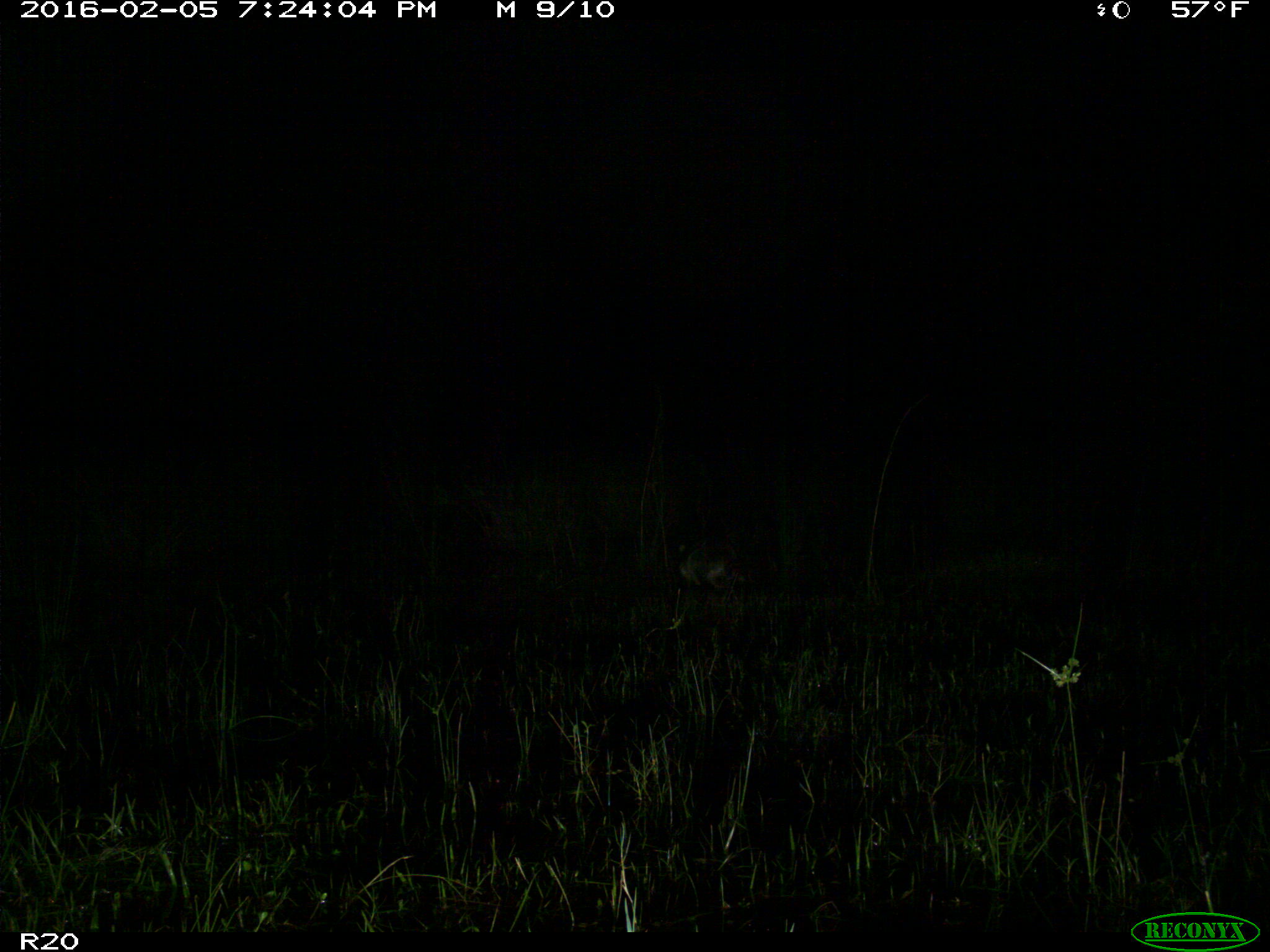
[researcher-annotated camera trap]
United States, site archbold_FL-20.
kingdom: Animalia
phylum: Chordata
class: Mammalia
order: Carnivora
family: Procyonidae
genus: Procyon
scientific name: Procyon lotor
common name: common raccoon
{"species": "Procyon lotor (common raccoon)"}